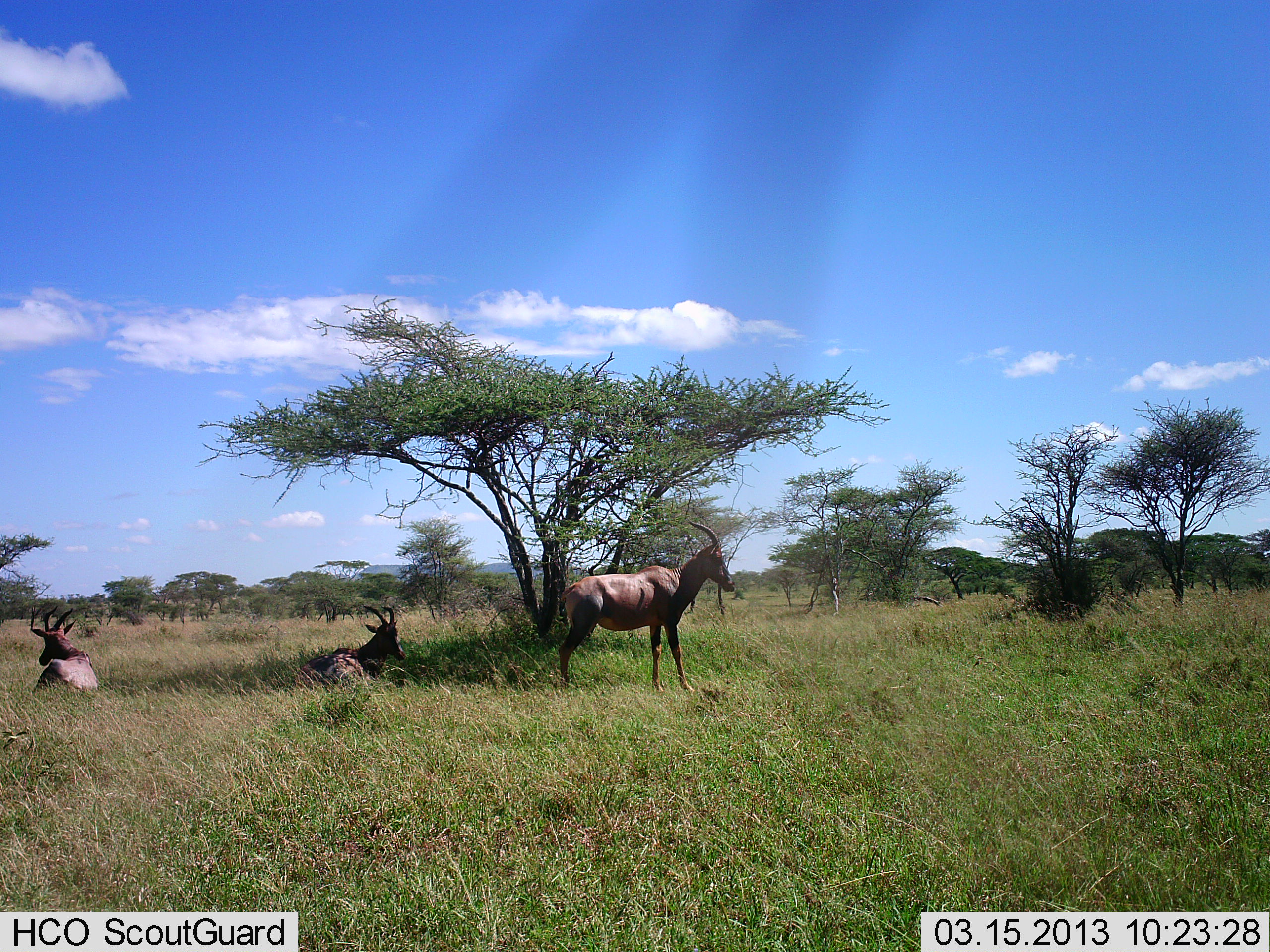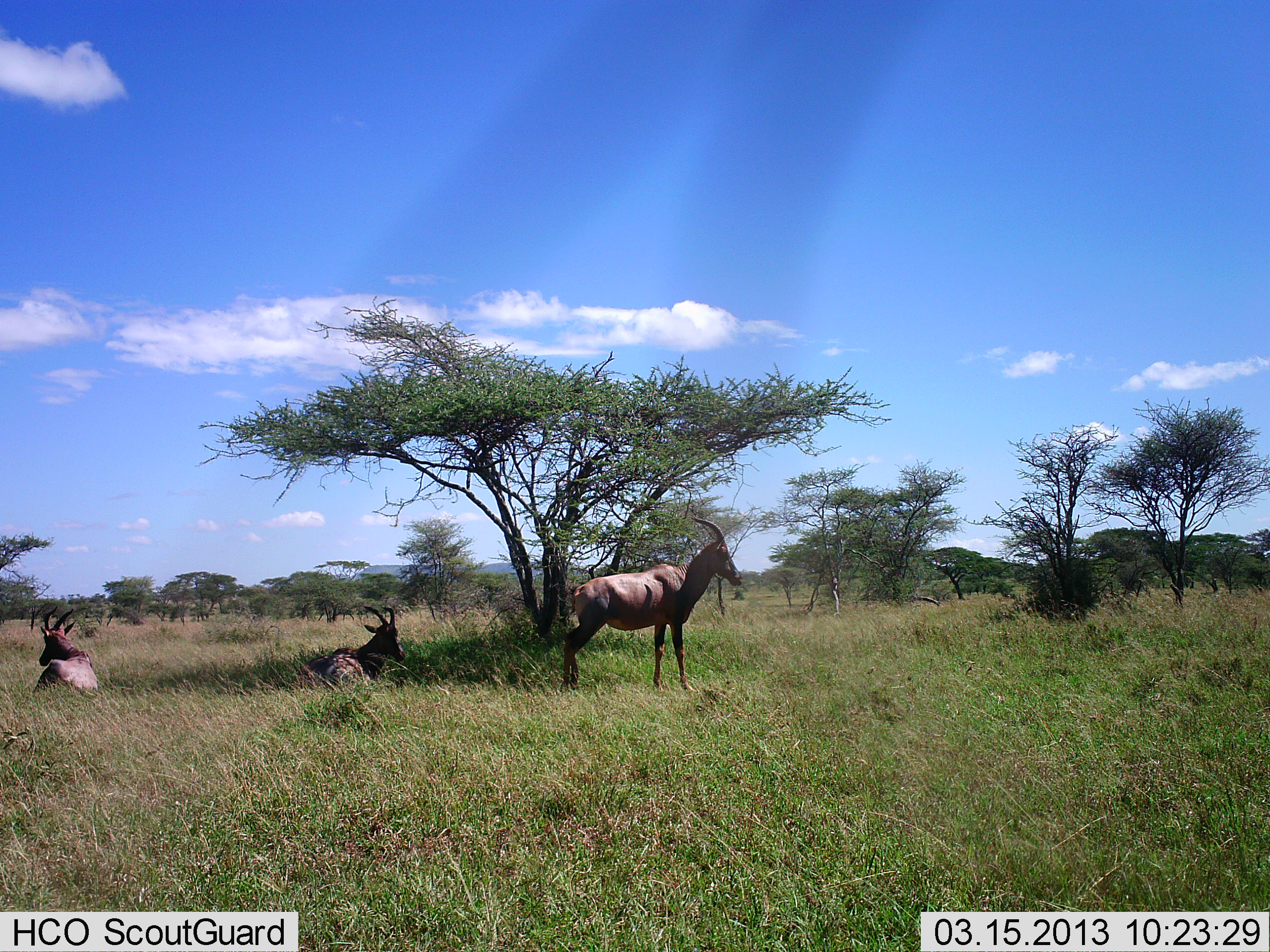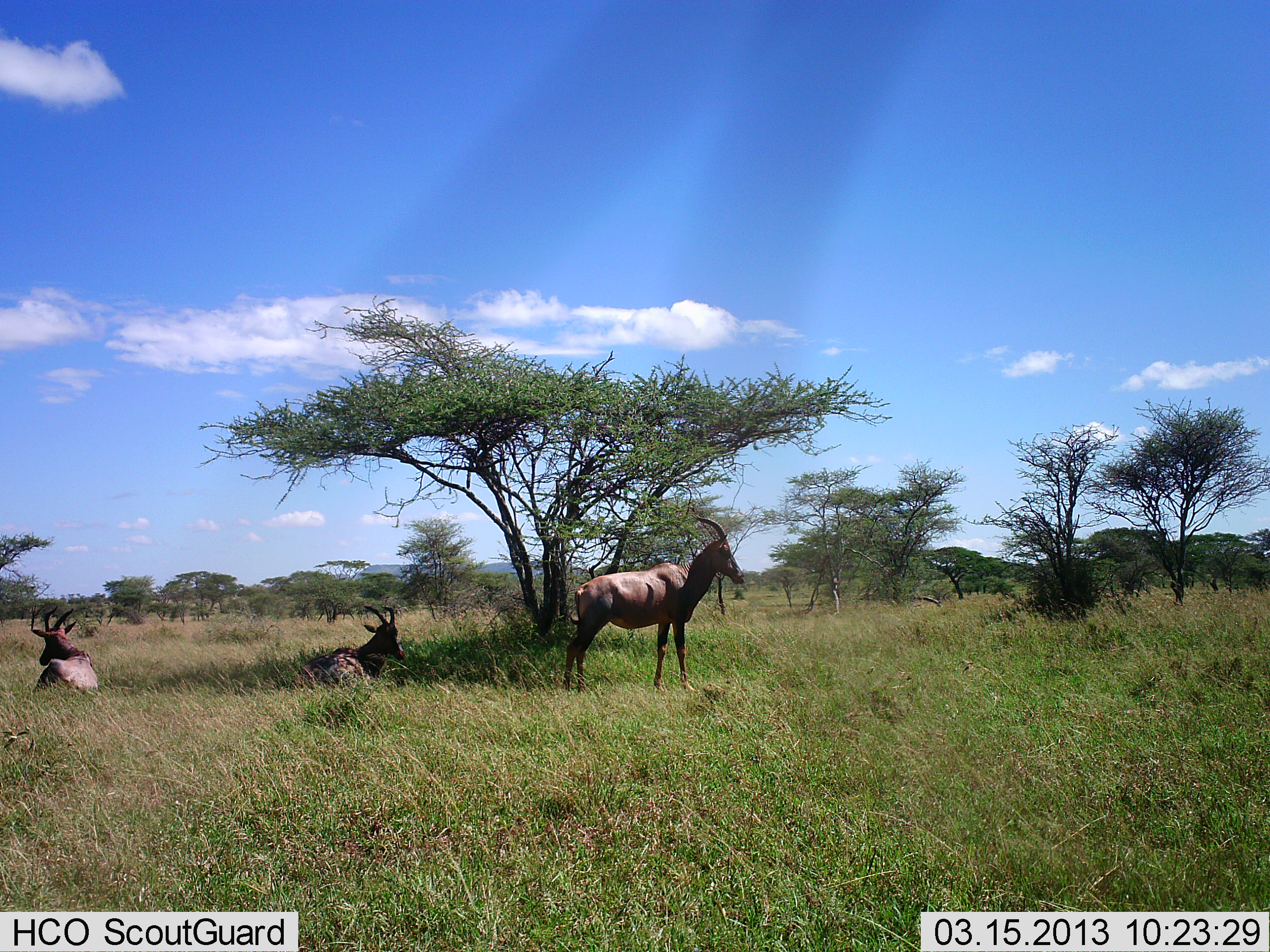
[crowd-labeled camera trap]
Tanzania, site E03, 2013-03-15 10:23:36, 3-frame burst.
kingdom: Animalia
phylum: Chordata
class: Mammalia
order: Artiodactyla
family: Bovidae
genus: Damaliscus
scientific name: Damaliscus lunatus jimela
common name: topi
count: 3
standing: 86%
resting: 100%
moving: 3%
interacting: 0%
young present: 0%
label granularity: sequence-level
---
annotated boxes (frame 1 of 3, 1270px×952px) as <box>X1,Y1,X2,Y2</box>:
animal: <box>555,519,736,694</box>; <box>292,603,407,694</box>; <box>29,606,100,696</box>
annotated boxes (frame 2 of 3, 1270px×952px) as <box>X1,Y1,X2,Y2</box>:
animal: <box>555,519,744,694</box>; <box>292,602,406,699</box>; <box>32,606,100,698</box>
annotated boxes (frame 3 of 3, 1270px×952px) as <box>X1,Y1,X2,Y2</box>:
animal: <box>558,512,746,694</box>; <box>291,602,406,691</box>; <box>30,606,99,693</box>